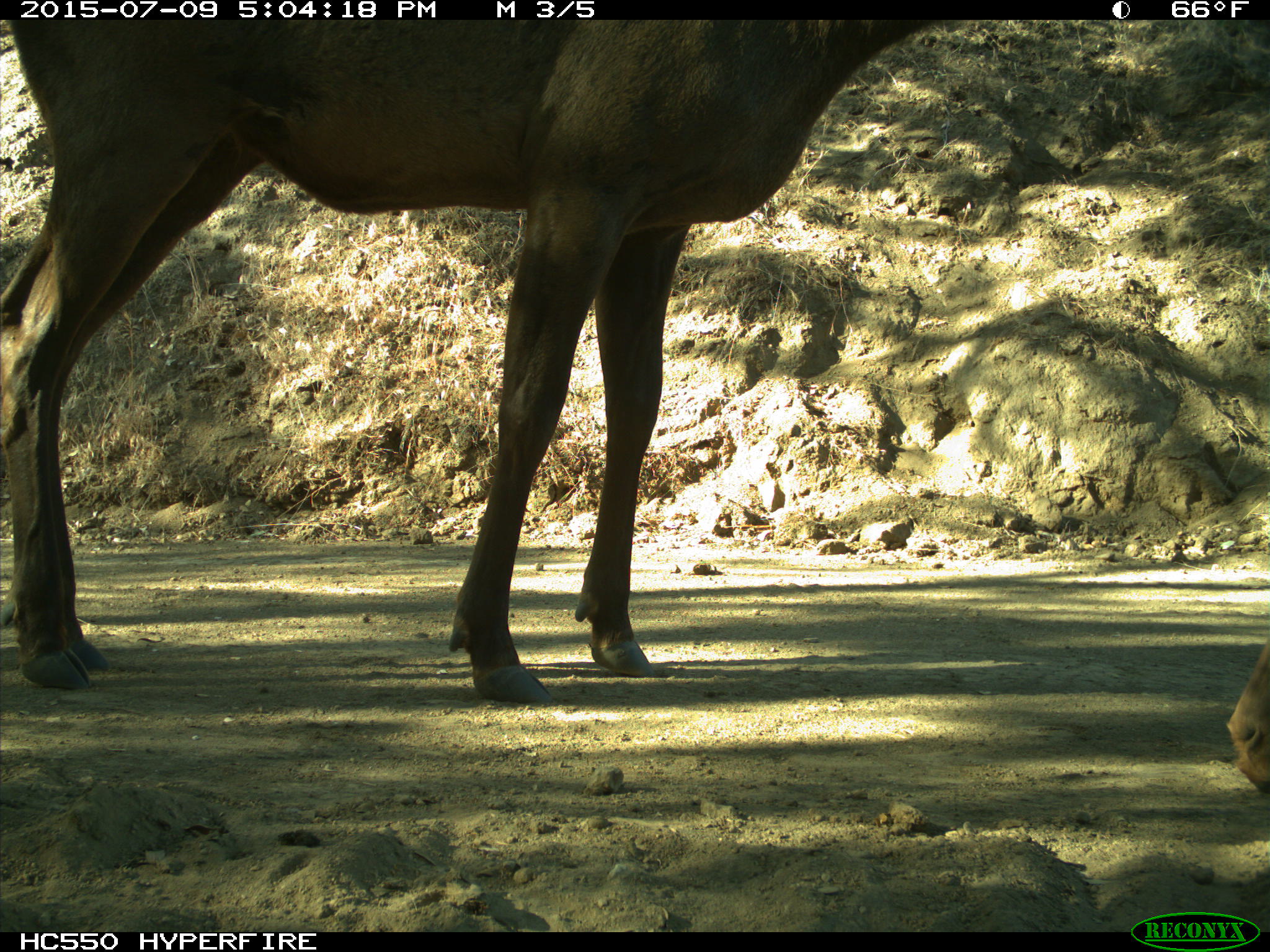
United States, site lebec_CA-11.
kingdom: Animalia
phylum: Chordata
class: Mammalia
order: Artiodactyla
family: Cervidae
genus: Cervus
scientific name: Cervus canadensis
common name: elk